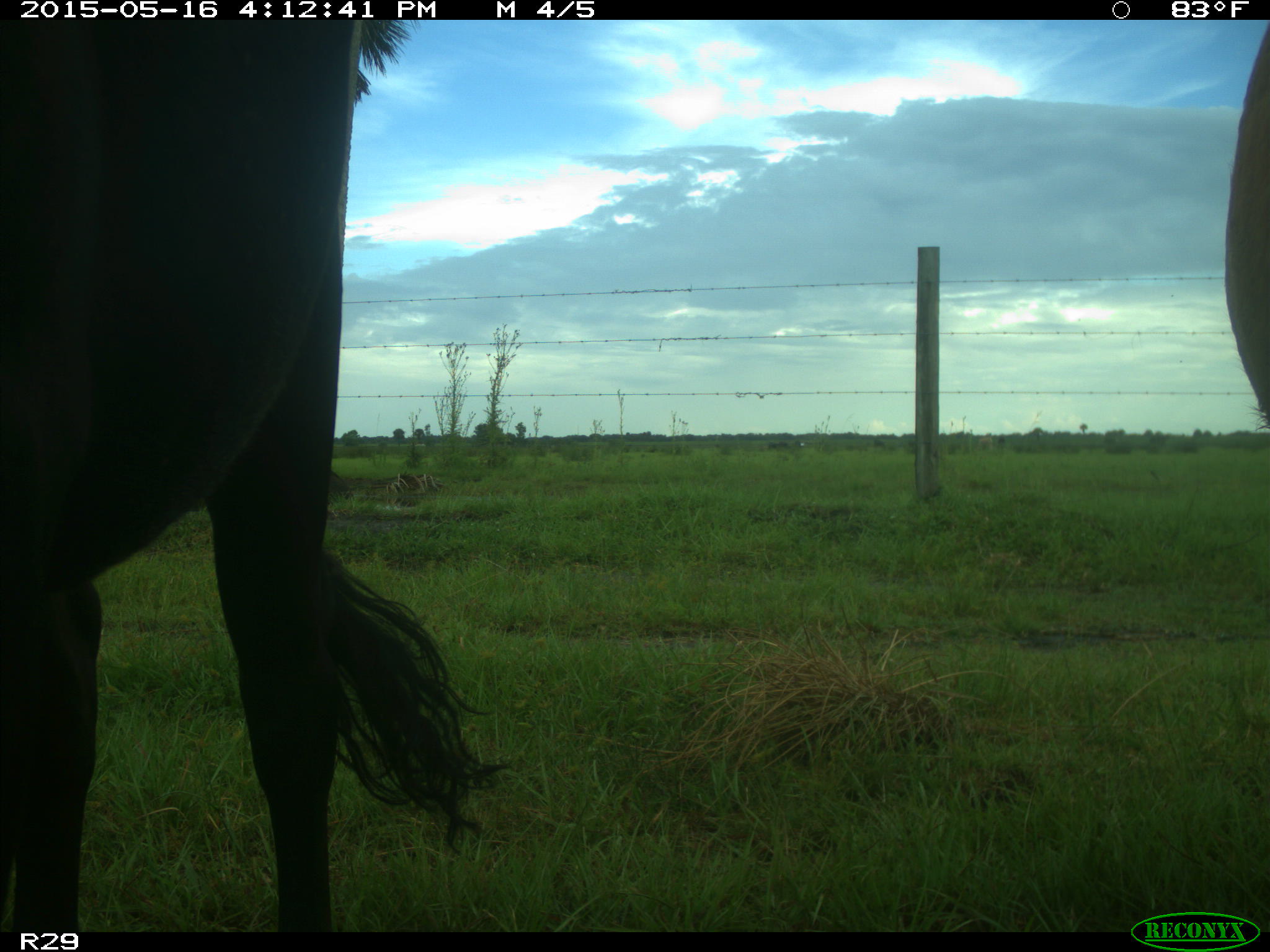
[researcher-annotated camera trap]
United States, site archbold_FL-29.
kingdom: Animalia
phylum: Chordata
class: Mammalia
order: Artiodactyla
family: Bovidae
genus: Bos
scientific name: Bos taurus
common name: domestic cow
Bos taurus (domestic cow).